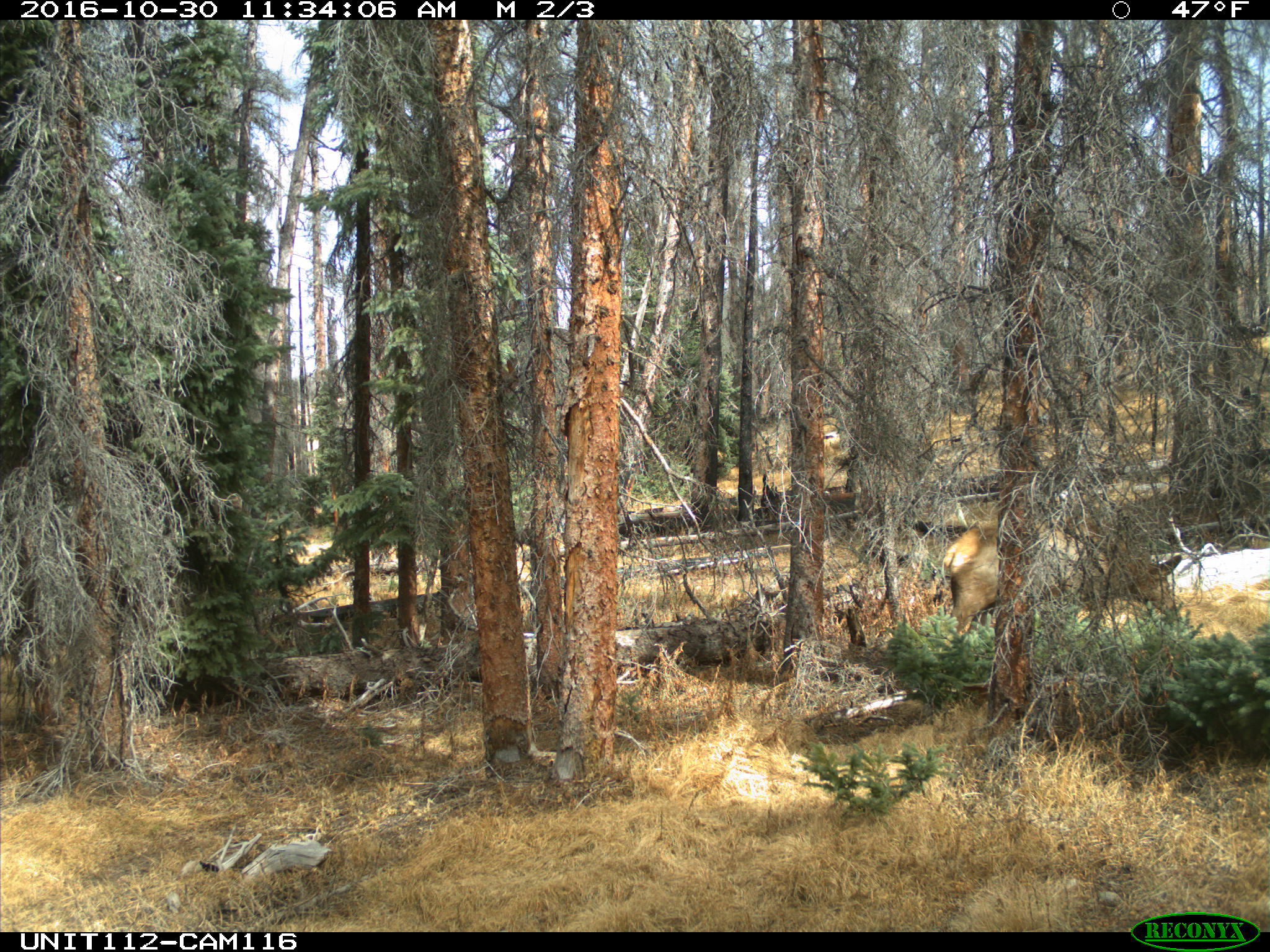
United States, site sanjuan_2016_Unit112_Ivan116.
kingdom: Animalia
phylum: Chordata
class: Mammalia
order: Artiodactyla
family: Cervidae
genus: Cervus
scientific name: Cervus elaphus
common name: red deer